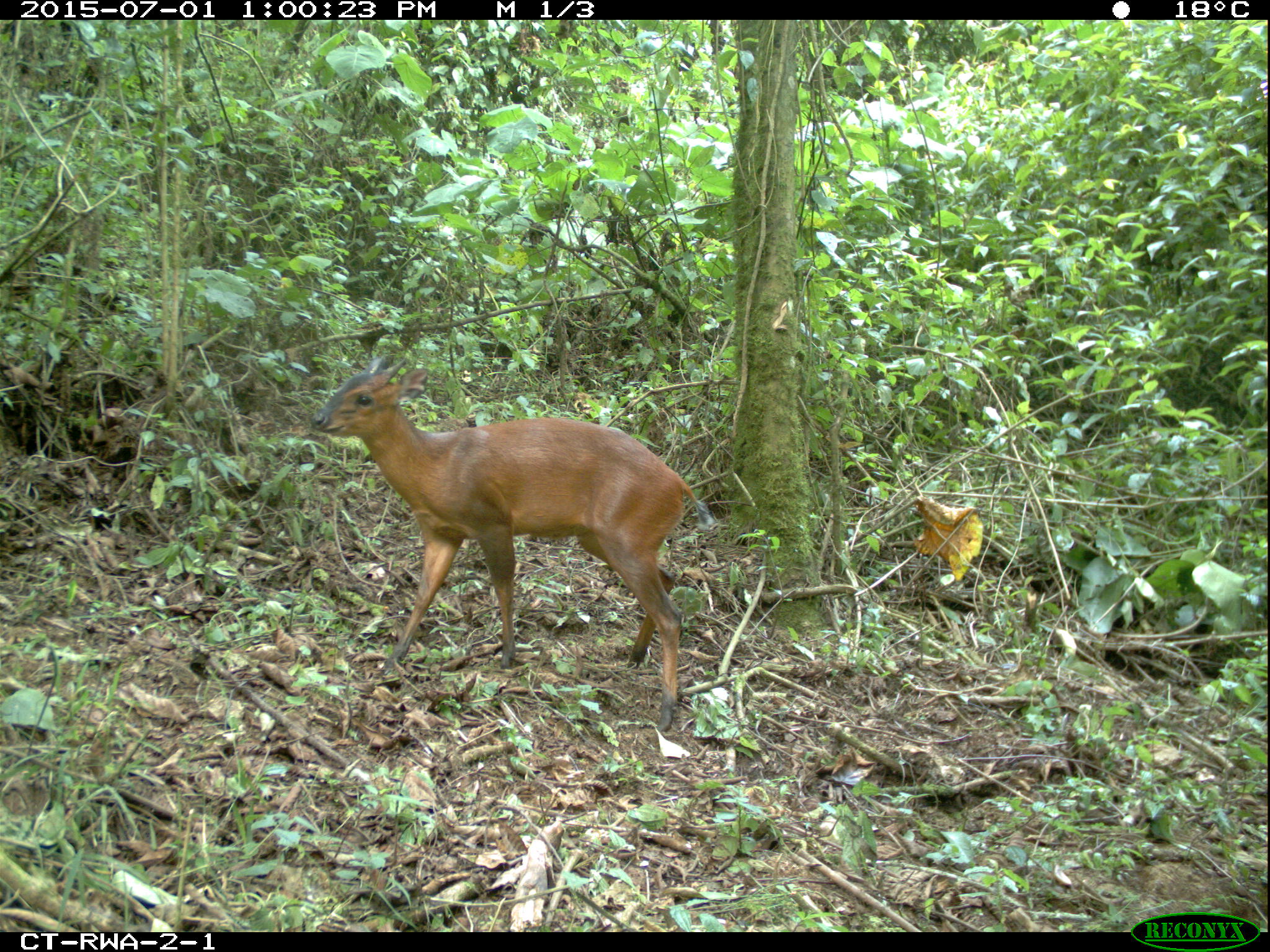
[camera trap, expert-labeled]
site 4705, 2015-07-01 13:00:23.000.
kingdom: Animalia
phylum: Chordata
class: Mammalia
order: Artiodactyla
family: Bovidae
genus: Cephalophus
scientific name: Cephalophus nigrifrons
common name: black-fronted duiker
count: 1